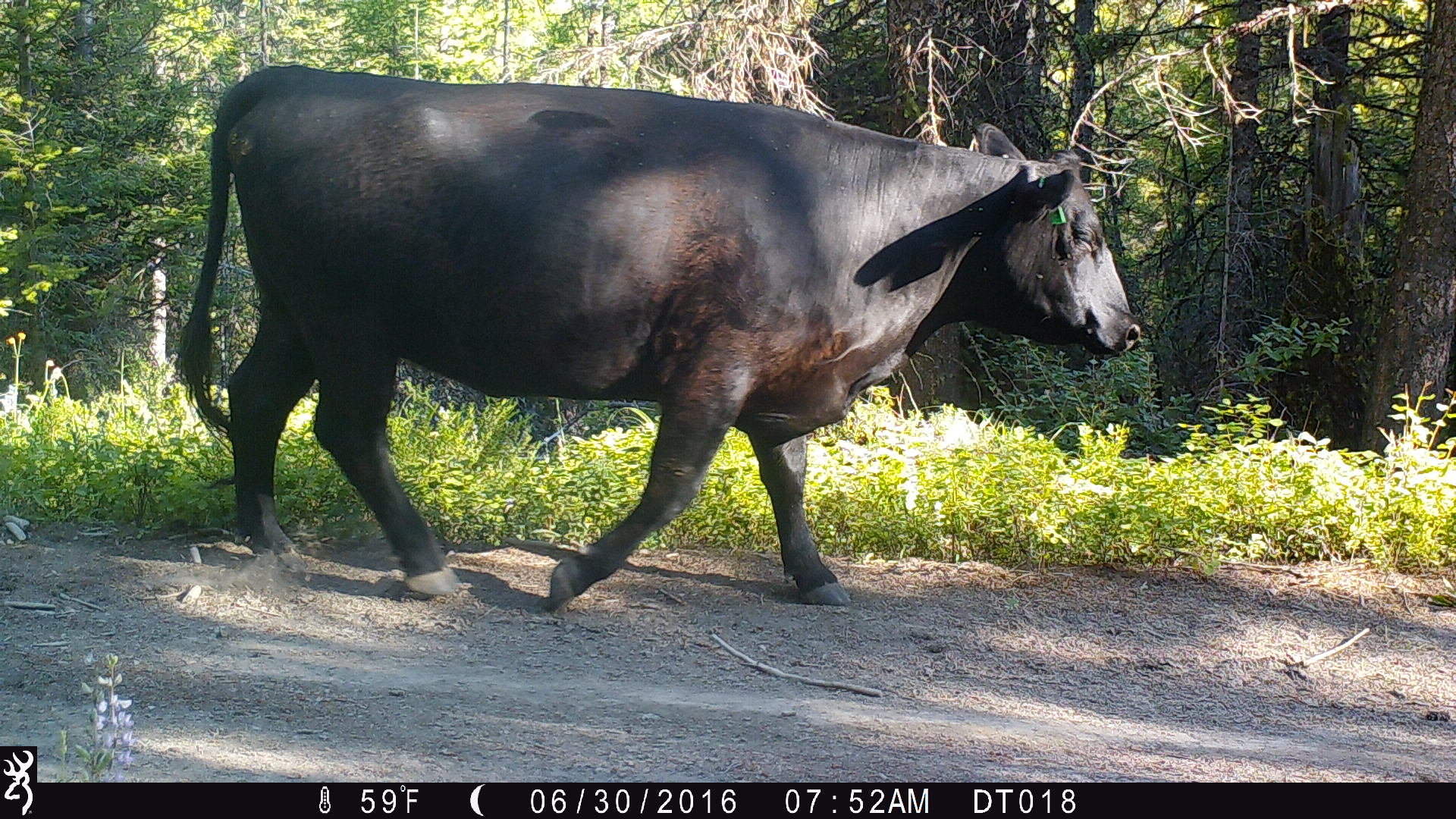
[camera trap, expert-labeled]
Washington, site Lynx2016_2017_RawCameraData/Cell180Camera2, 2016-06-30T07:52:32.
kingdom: Animalia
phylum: Chordata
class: Mammalia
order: Artiodactyla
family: Bovidae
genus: Bos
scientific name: Bos taurus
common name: domestic cattle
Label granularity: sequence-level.